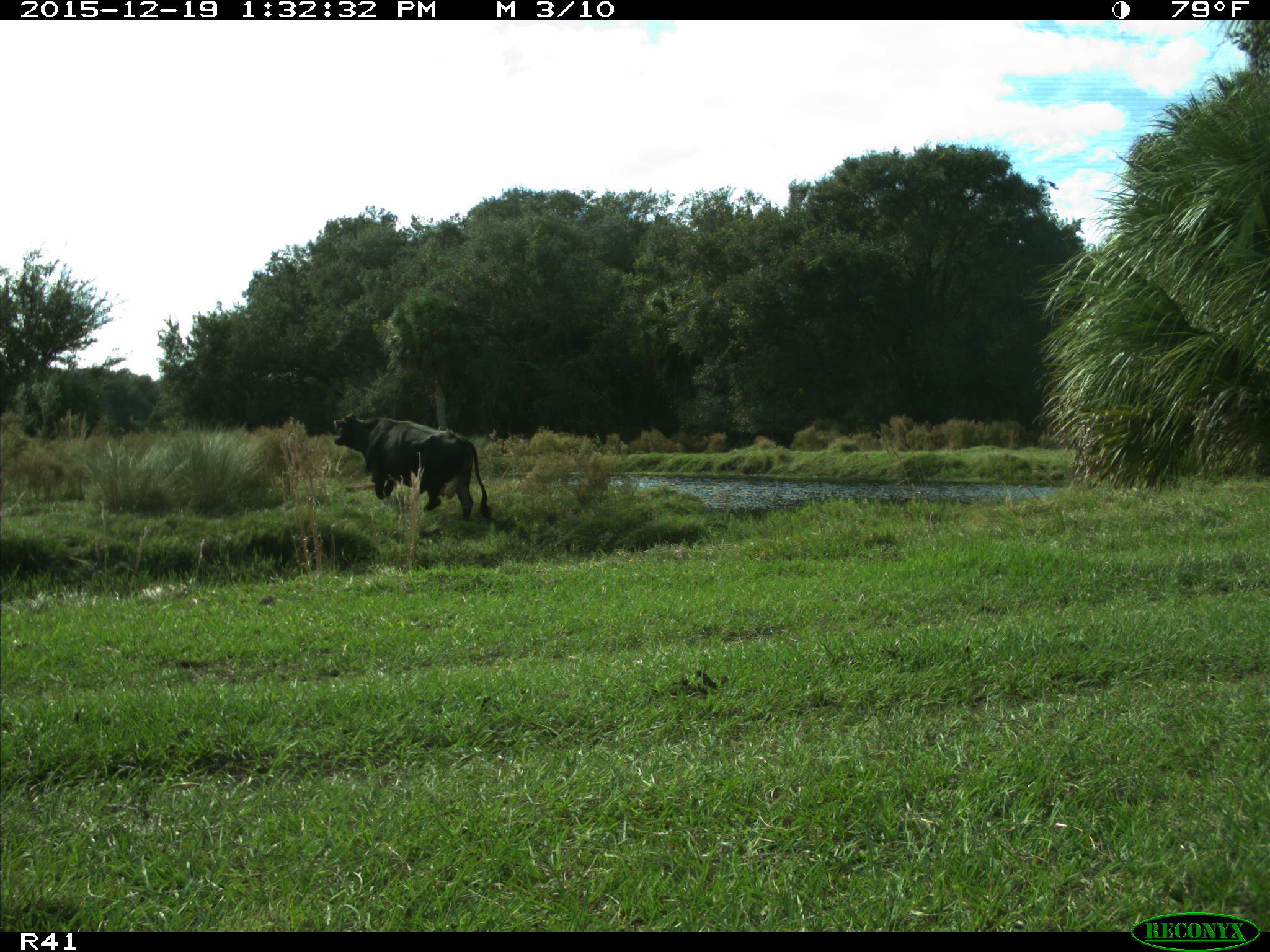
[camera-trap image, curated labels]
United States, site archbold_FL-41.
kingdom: Animalia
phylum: Chordata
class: Mammalia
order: Artiodactyla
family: Bovidae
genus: Bos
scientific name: Bos taurus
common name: domestic cow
Bos taurus (domestic cow).